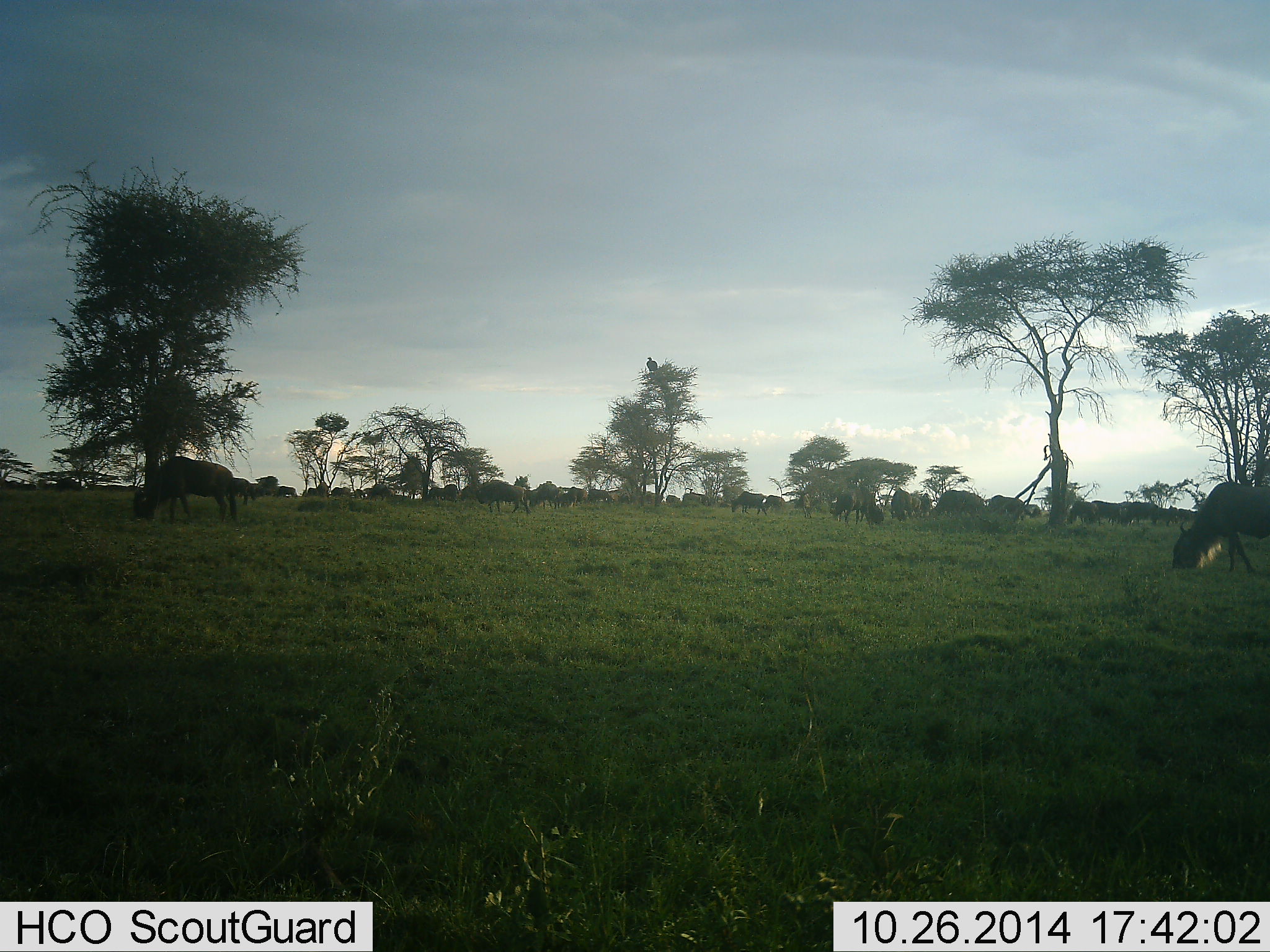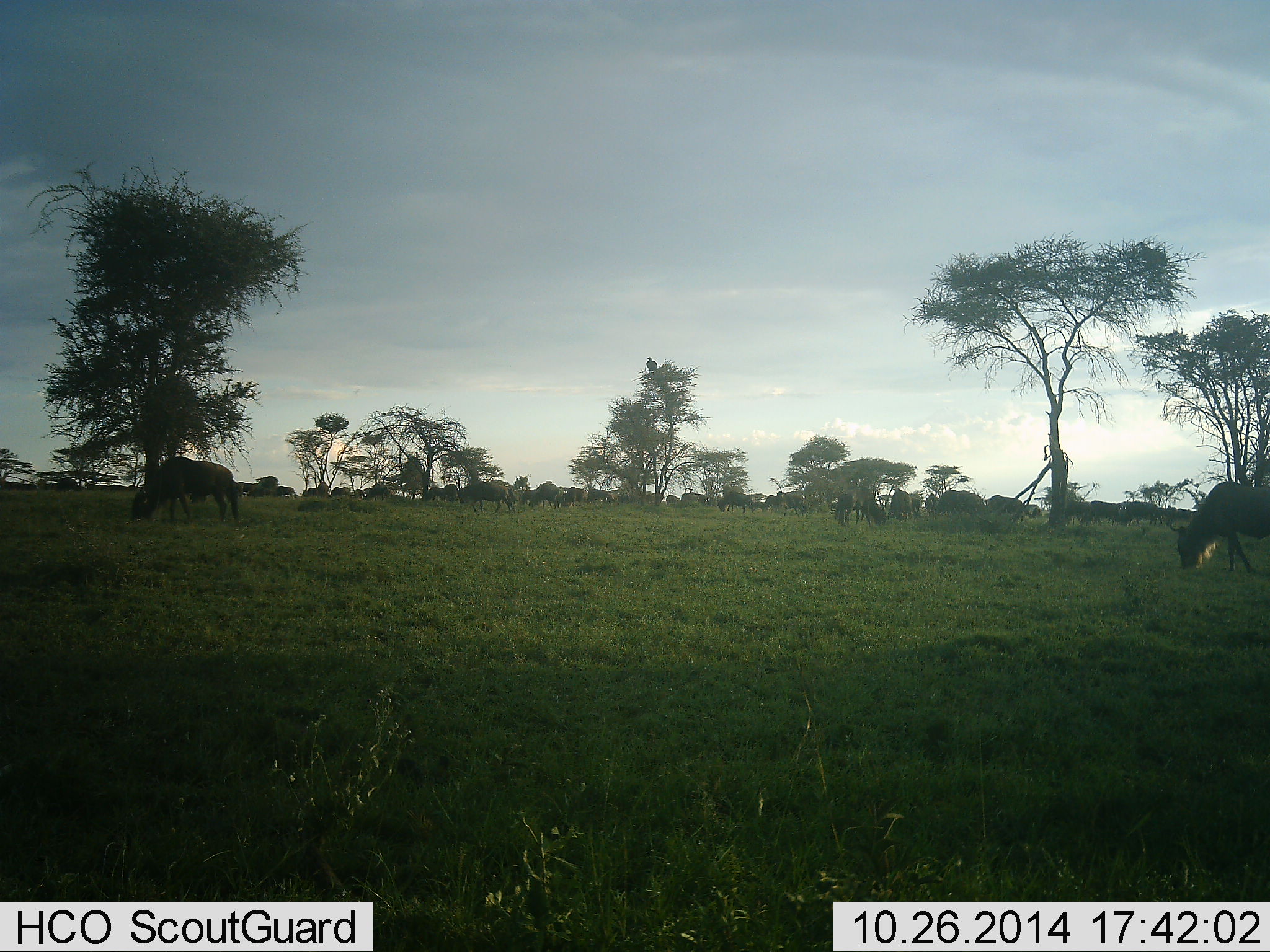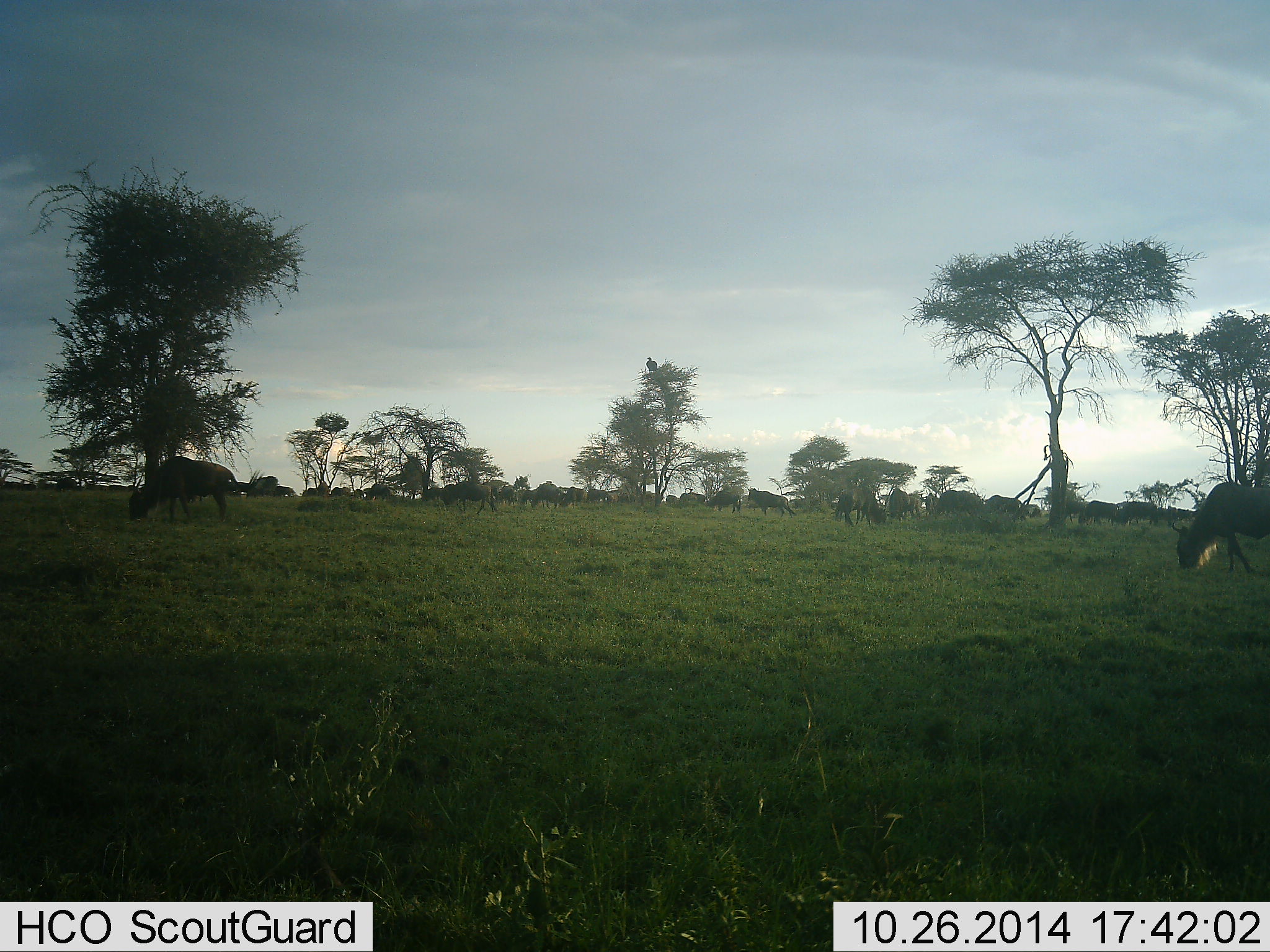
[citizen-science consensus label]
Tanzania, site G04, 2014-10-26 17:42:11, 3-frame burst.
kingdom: Animalia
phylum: Chordata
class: Mammalia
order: Artiodactyla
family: Bovidae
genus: Connochaetes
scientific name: Connochaetes taurinus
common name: blue wildebeest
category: wildebeest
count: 11-50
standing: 30%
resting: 0%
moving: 40%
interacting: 0%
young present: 0%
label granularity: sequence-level